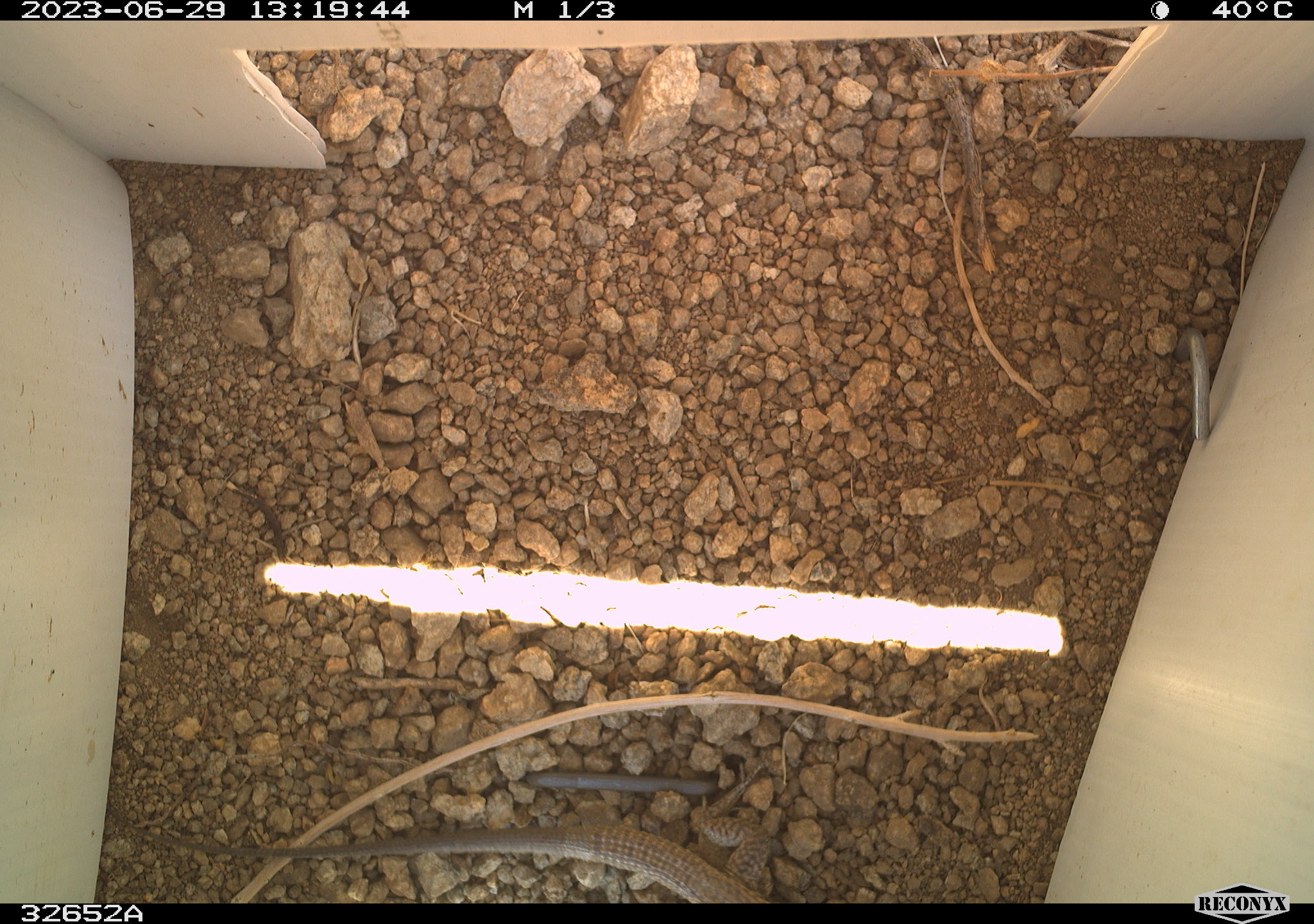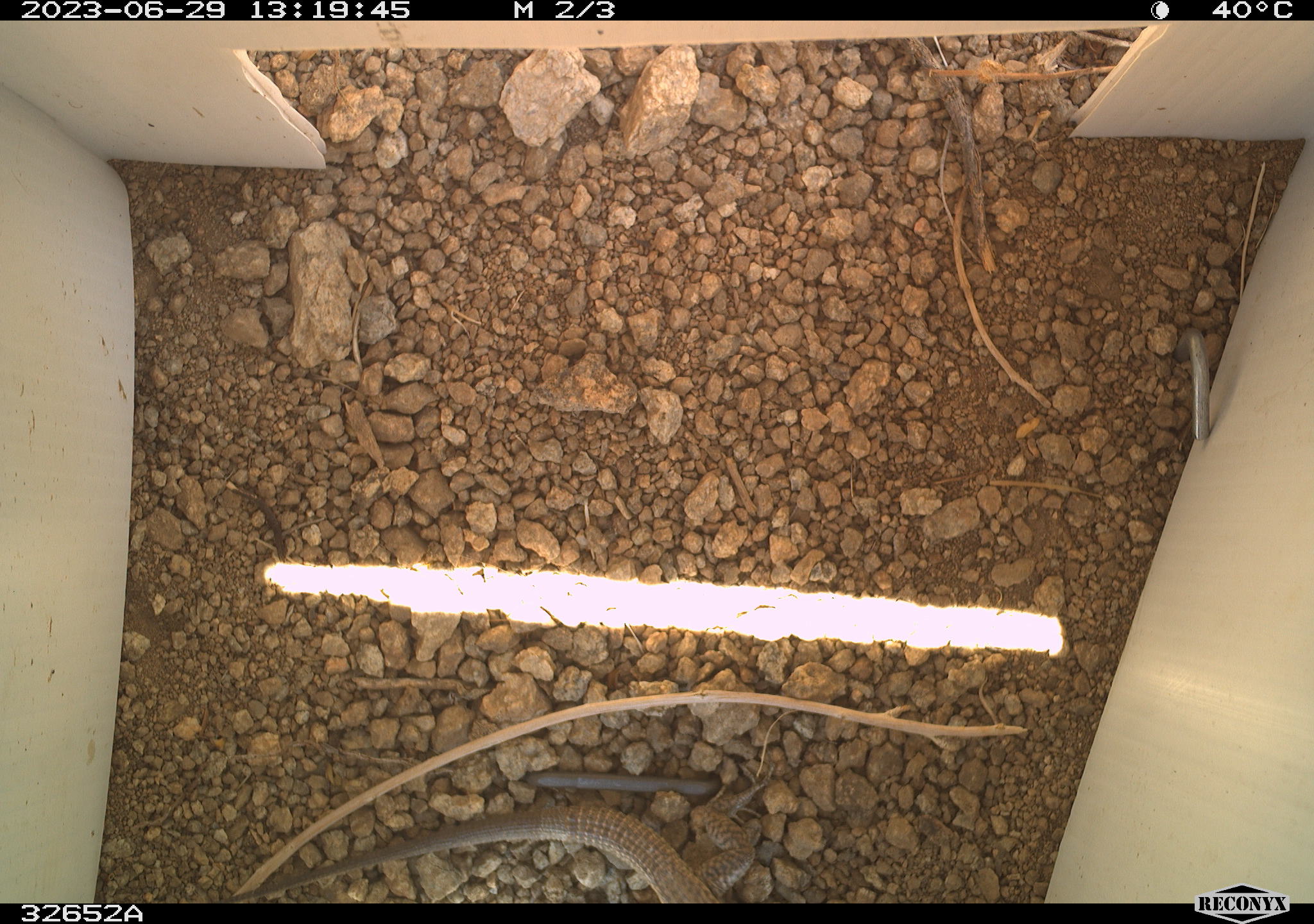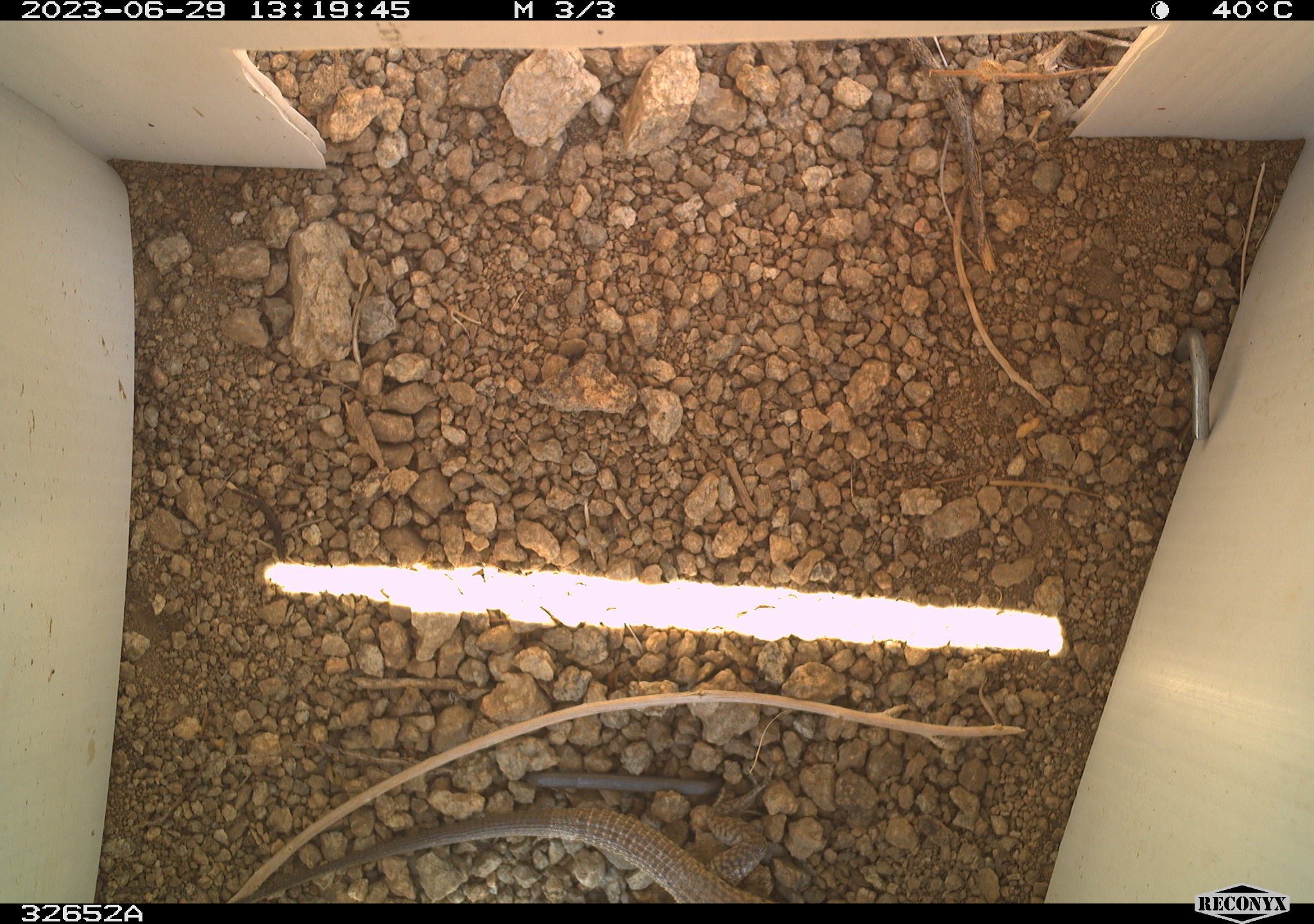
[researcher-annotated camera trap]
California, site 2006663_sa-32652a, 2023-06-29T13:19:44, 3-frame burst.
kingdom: Animalia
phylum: Chordata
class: Reptilia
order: Squamata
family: Teiidae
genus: Aspidoscelis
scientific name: Aspidoscelis tigris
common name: western whiptail